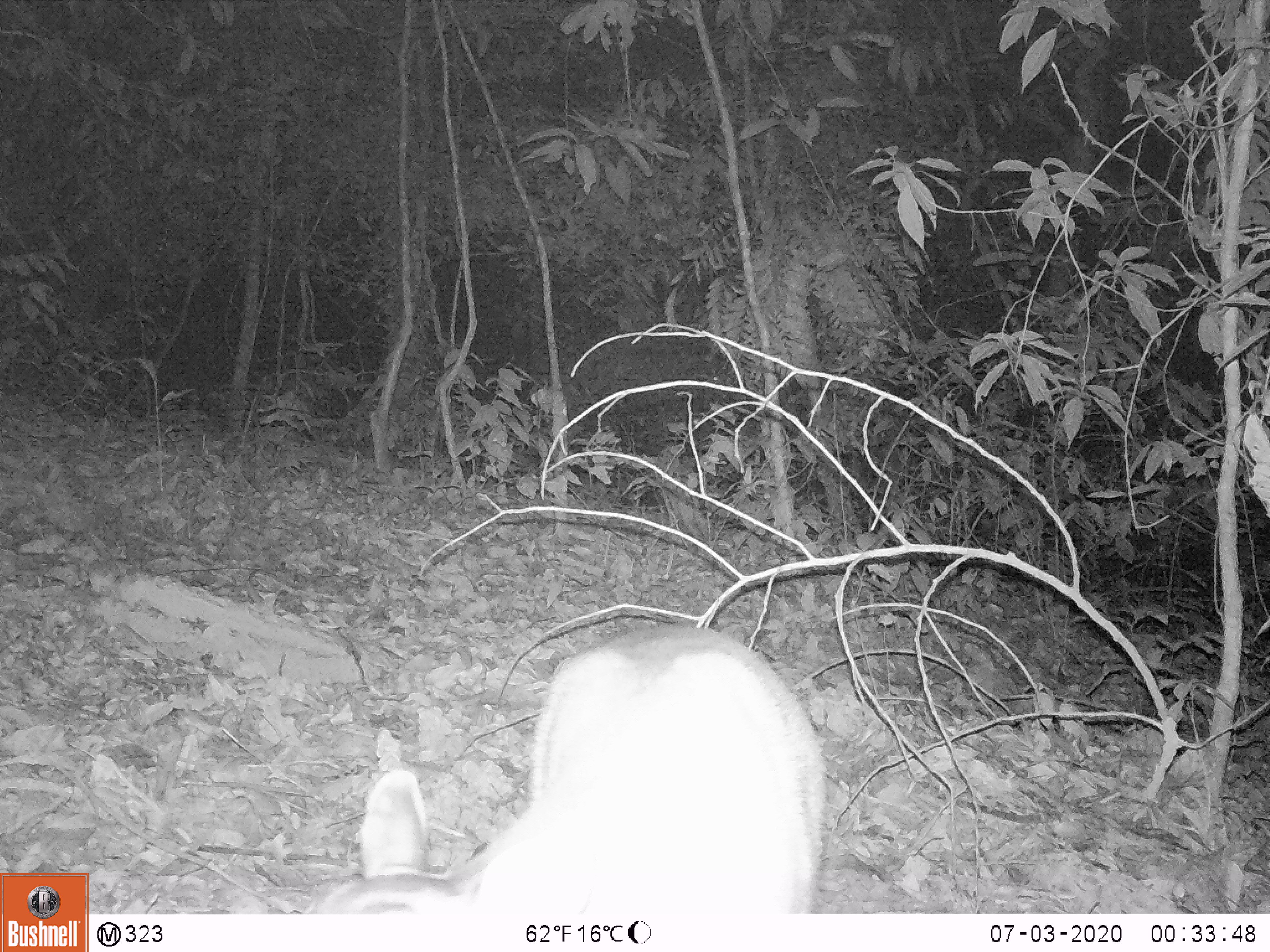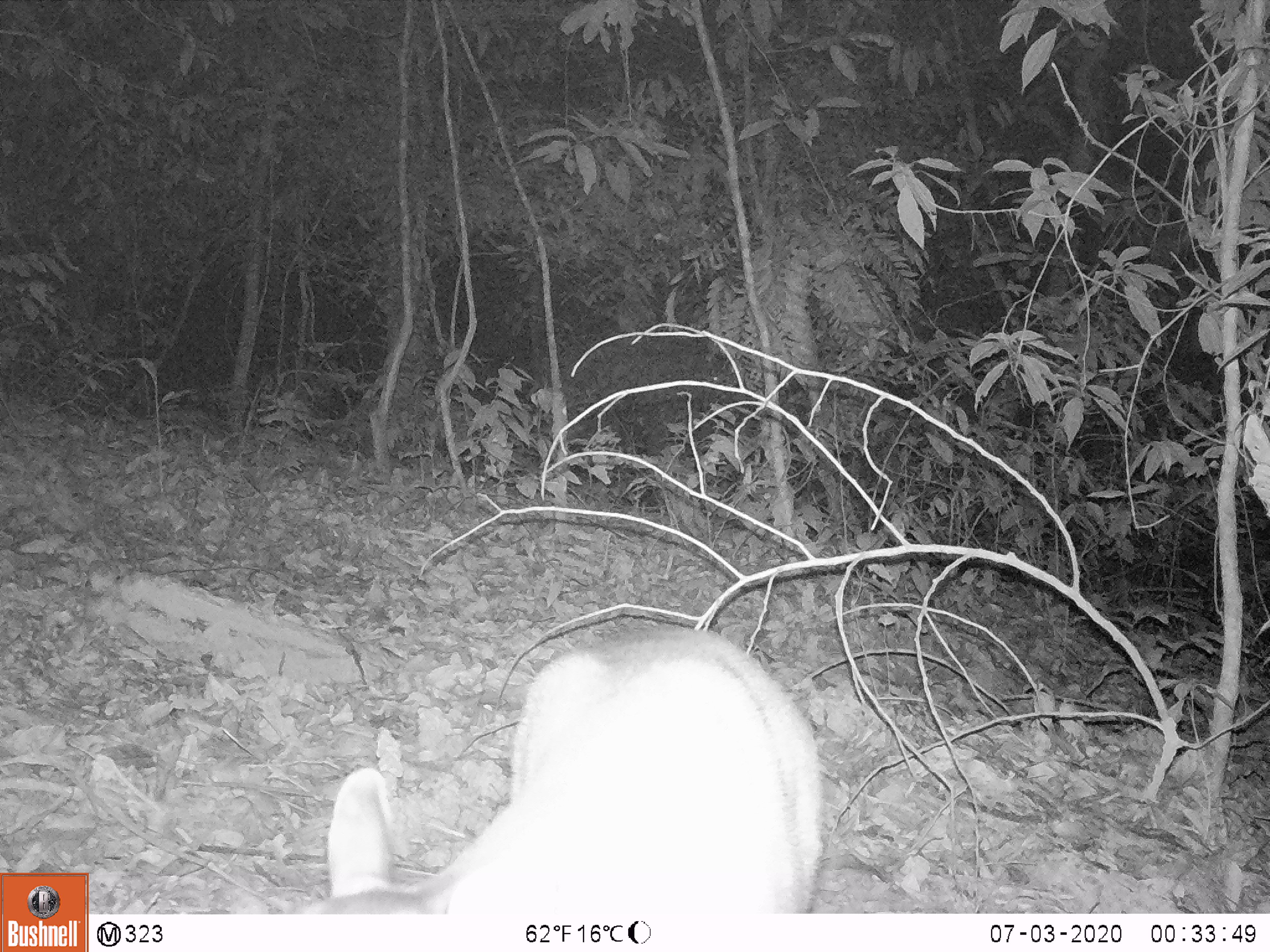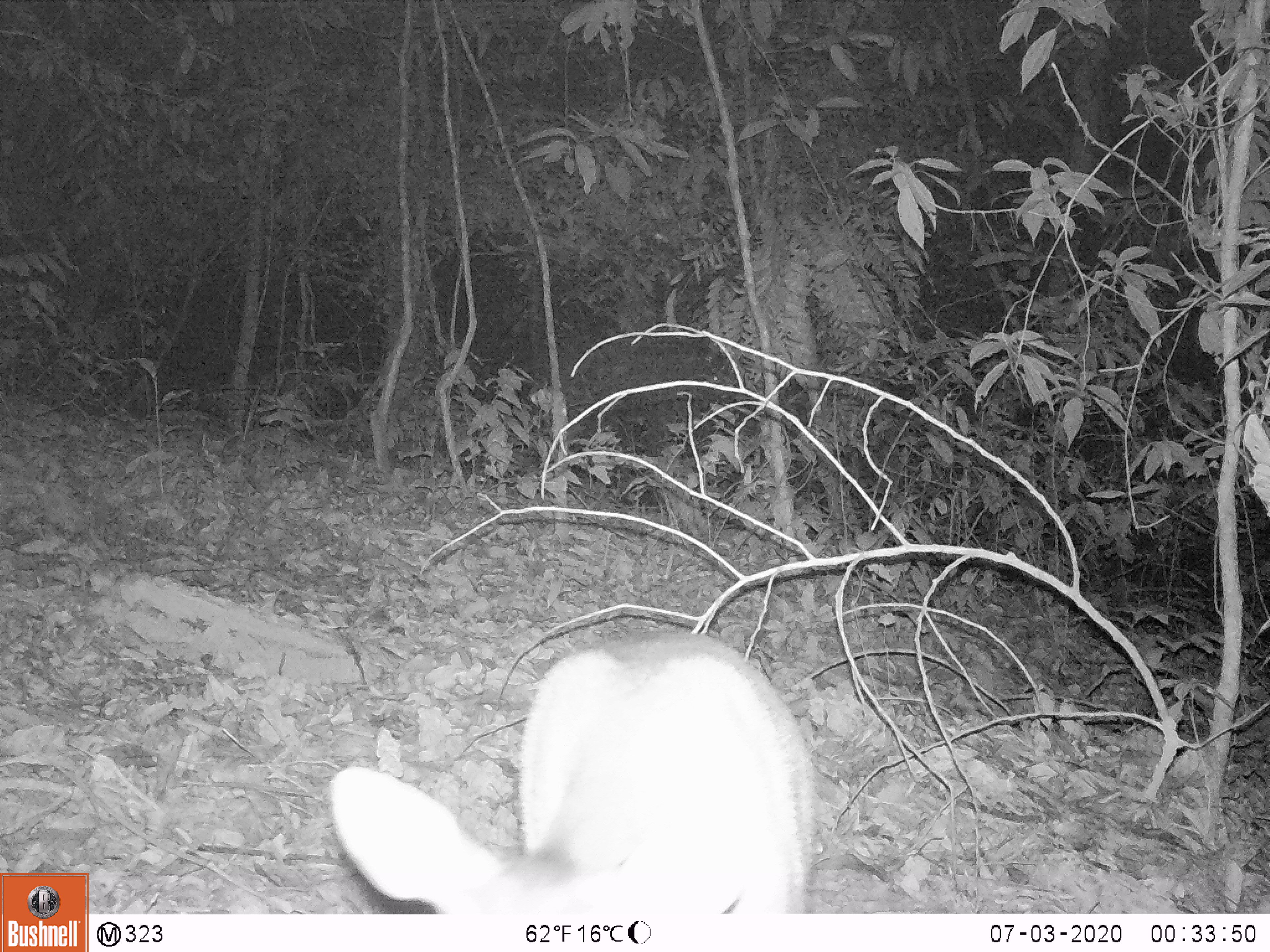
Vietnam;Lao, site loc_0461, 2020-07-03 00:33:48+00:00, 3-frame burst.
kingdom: Animalia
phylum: Chordata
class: Mammalia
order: Artiodactyla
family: Cervidae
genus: Muntiacus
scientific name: Muntiacus vuquangensis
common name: large-antlered muntjac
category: large antlered muntjac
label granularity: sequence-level